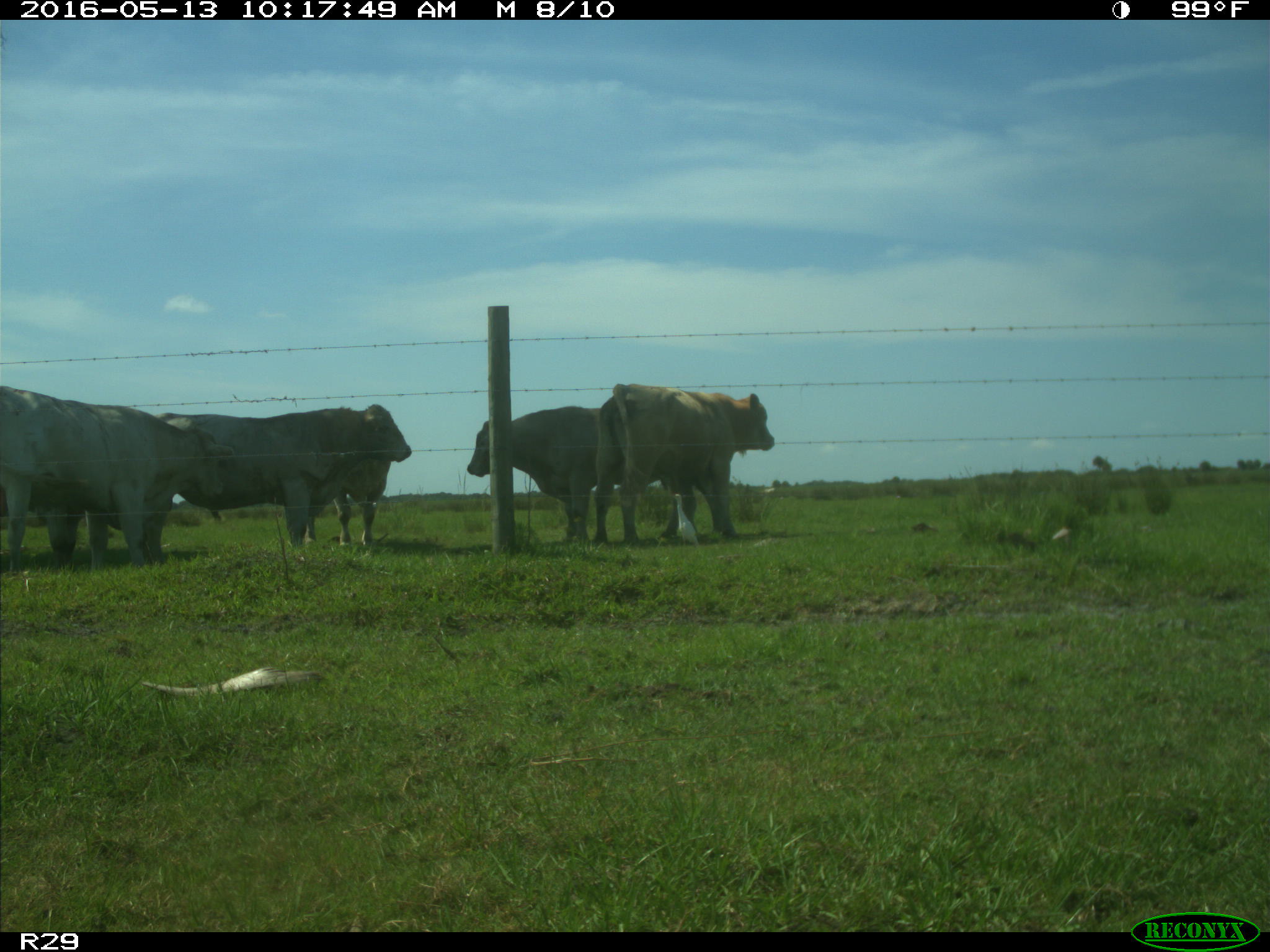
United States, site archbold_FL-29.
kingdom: Animalia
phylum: Chordata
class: Mammalia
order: Artiodactyla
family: Bovidae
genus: Bos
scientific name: Bos taurus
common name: domestic cow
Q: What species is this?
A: Bos taurus (domestic cow).